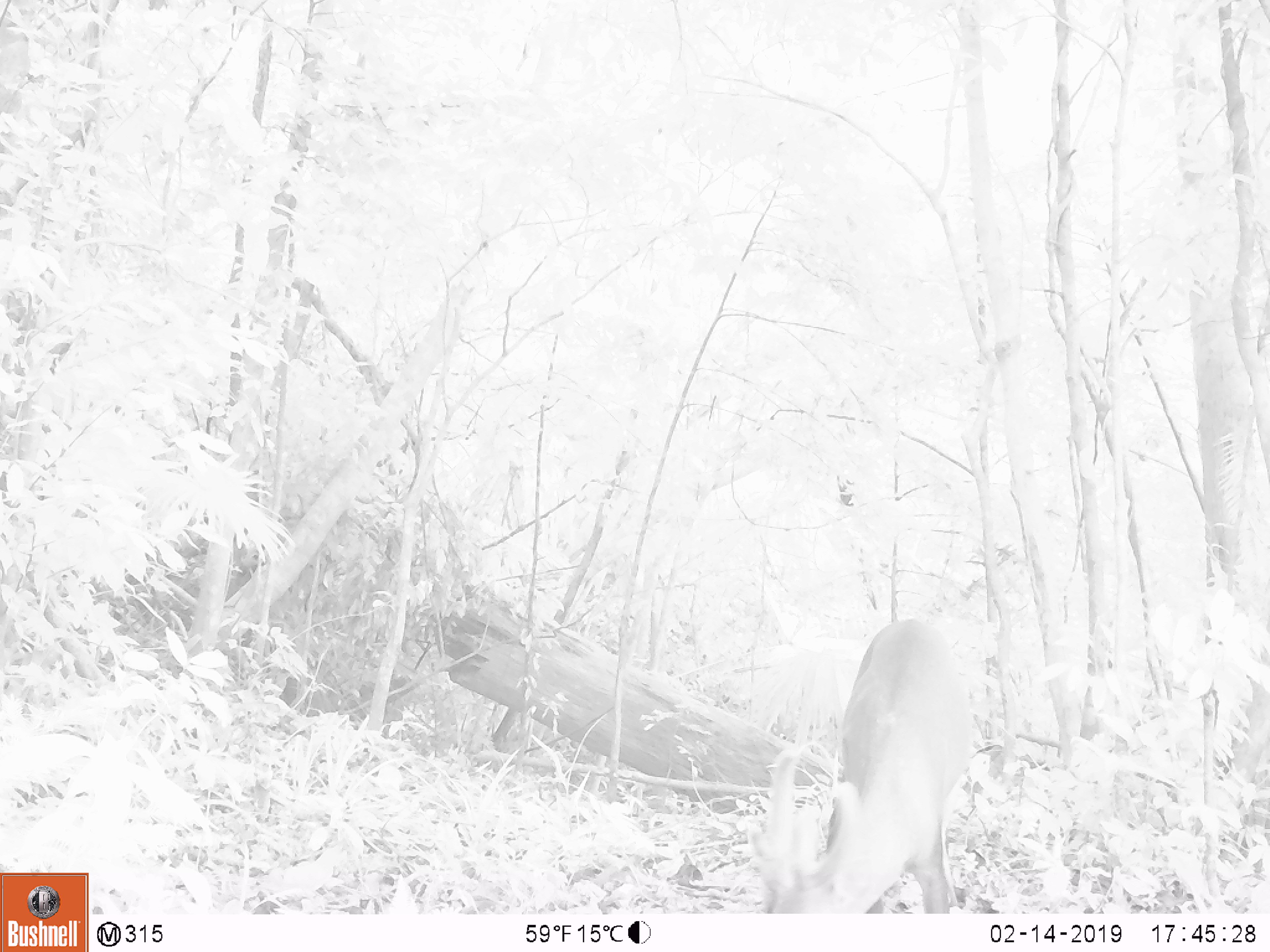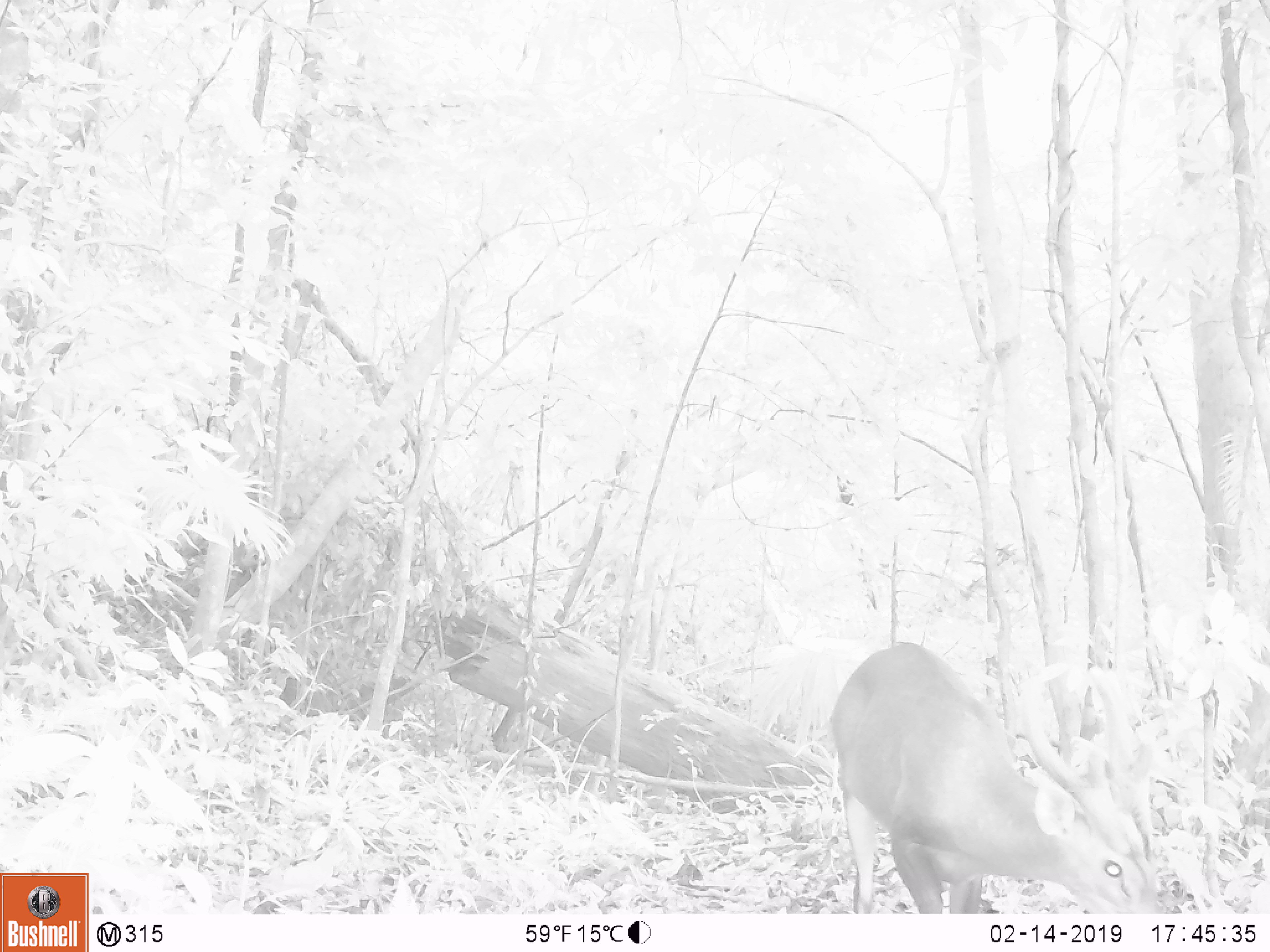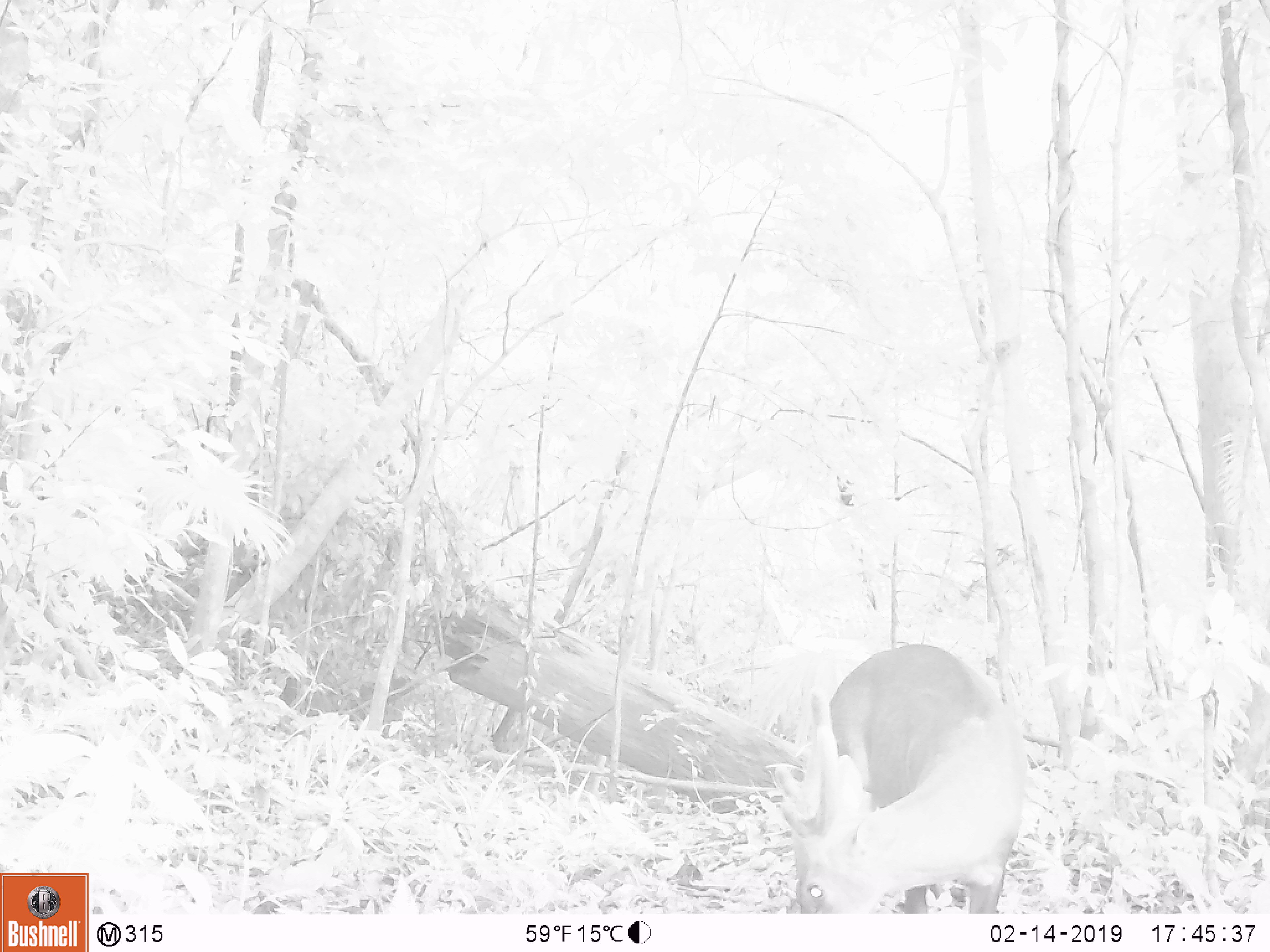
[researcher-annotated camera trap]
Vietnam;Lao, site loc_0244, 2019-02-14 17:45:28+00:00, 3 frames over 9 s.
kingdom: Animalia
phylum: Chordata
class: Mammalia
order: Artiodactyla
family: Cervidae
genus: Muntiacus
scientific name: Muntiacus vuquangensis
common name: large-antlered muntjac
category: large antlered muntjac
Large antlered muntjac (large-antlered muntjac) (Muntiacus vuquangensis). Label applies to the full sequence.